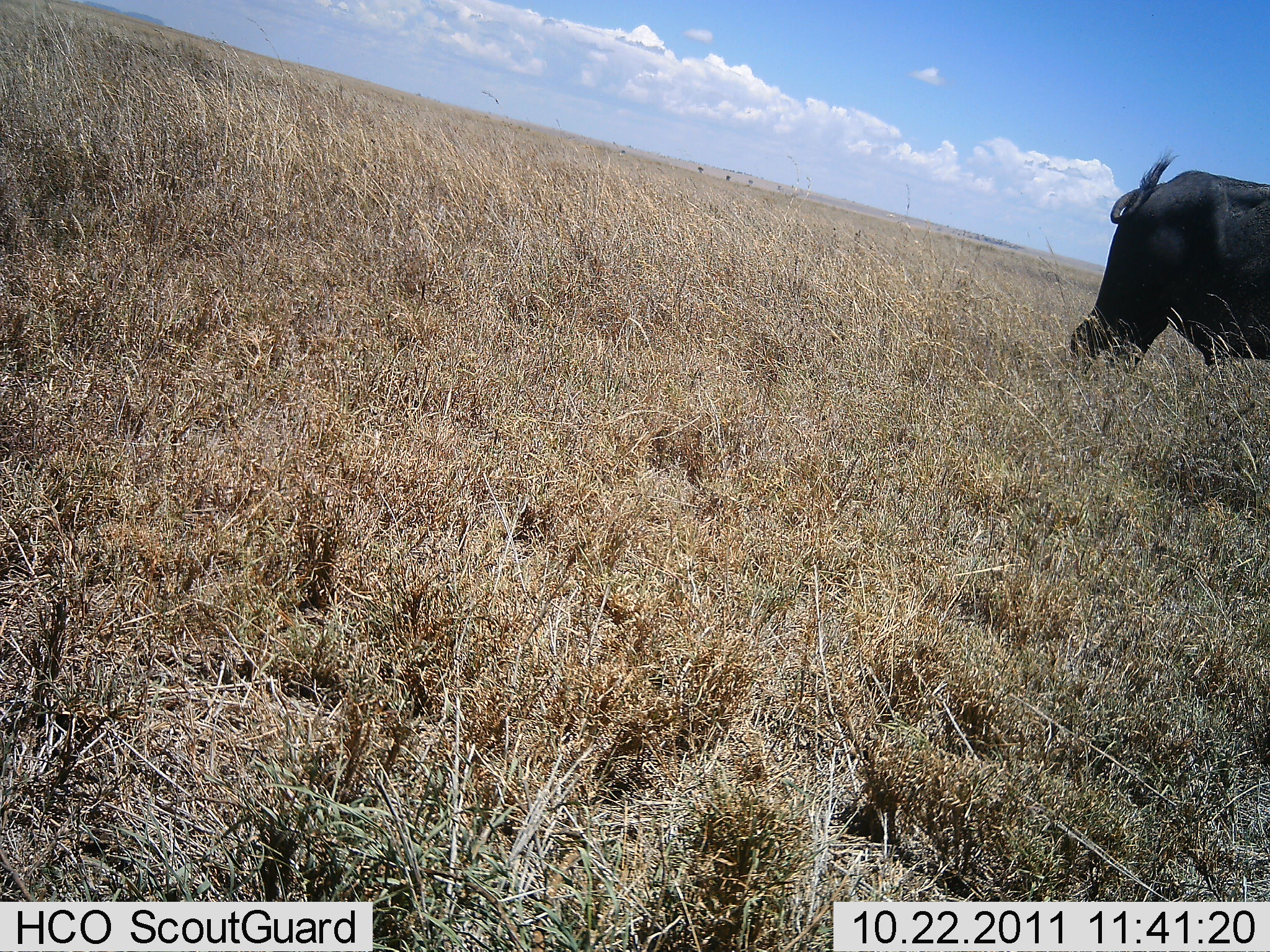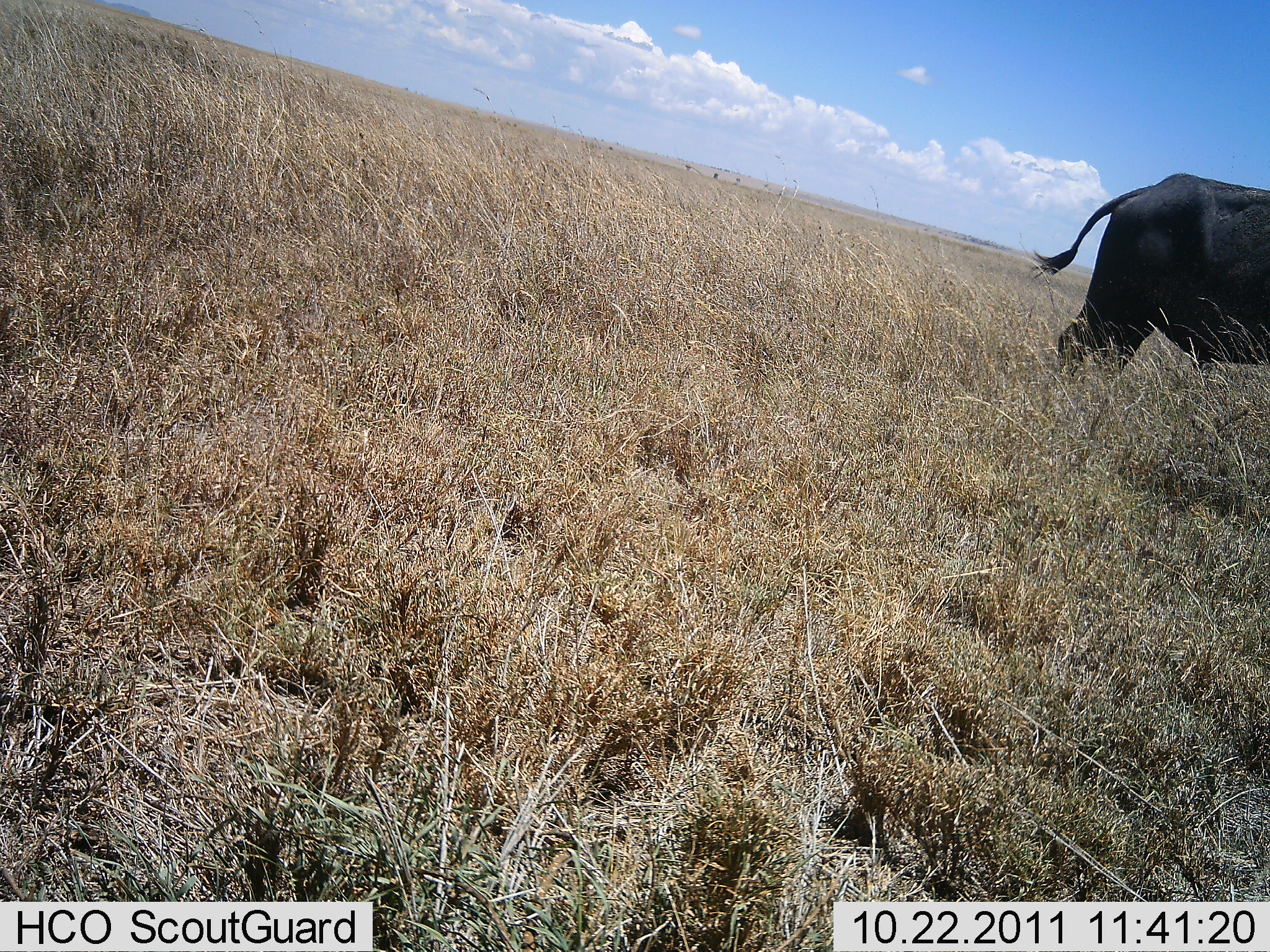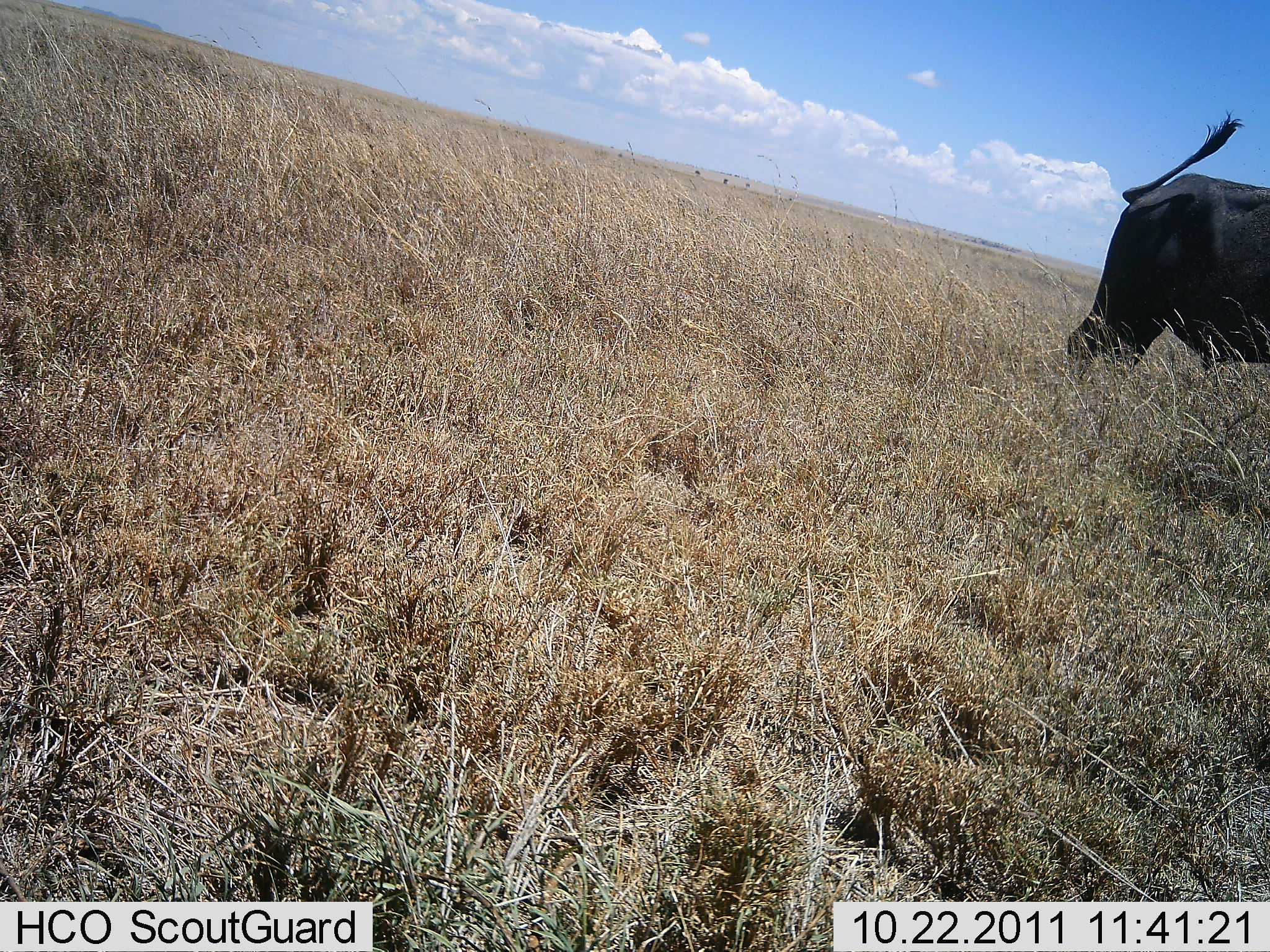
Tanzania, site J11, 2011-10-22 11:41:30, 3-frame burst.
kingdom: Animalia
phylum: Chordata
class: Mammalia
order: Artiodactyla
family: Bovidae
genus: Syncerus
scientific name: Syncerus caffer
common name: cape buffalo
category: buffalo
Buffalo (cape buffalo) (Syncerus caffer), count 1. Behavior (volunteer vote fractions): standing 92%, resting 0%, moving 8%, interacting 0%. Young present (vote fraction): 0%. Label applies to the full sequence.